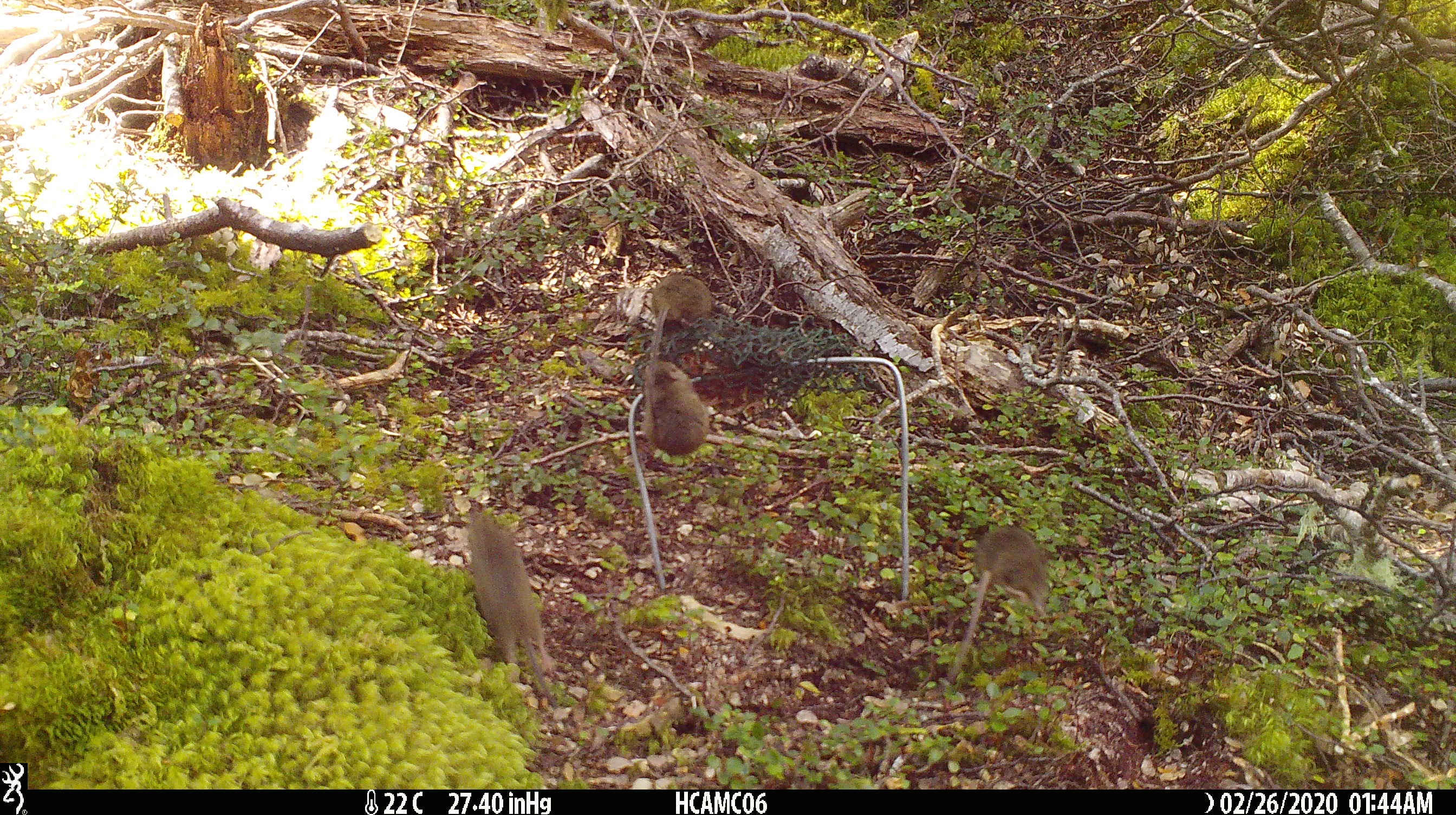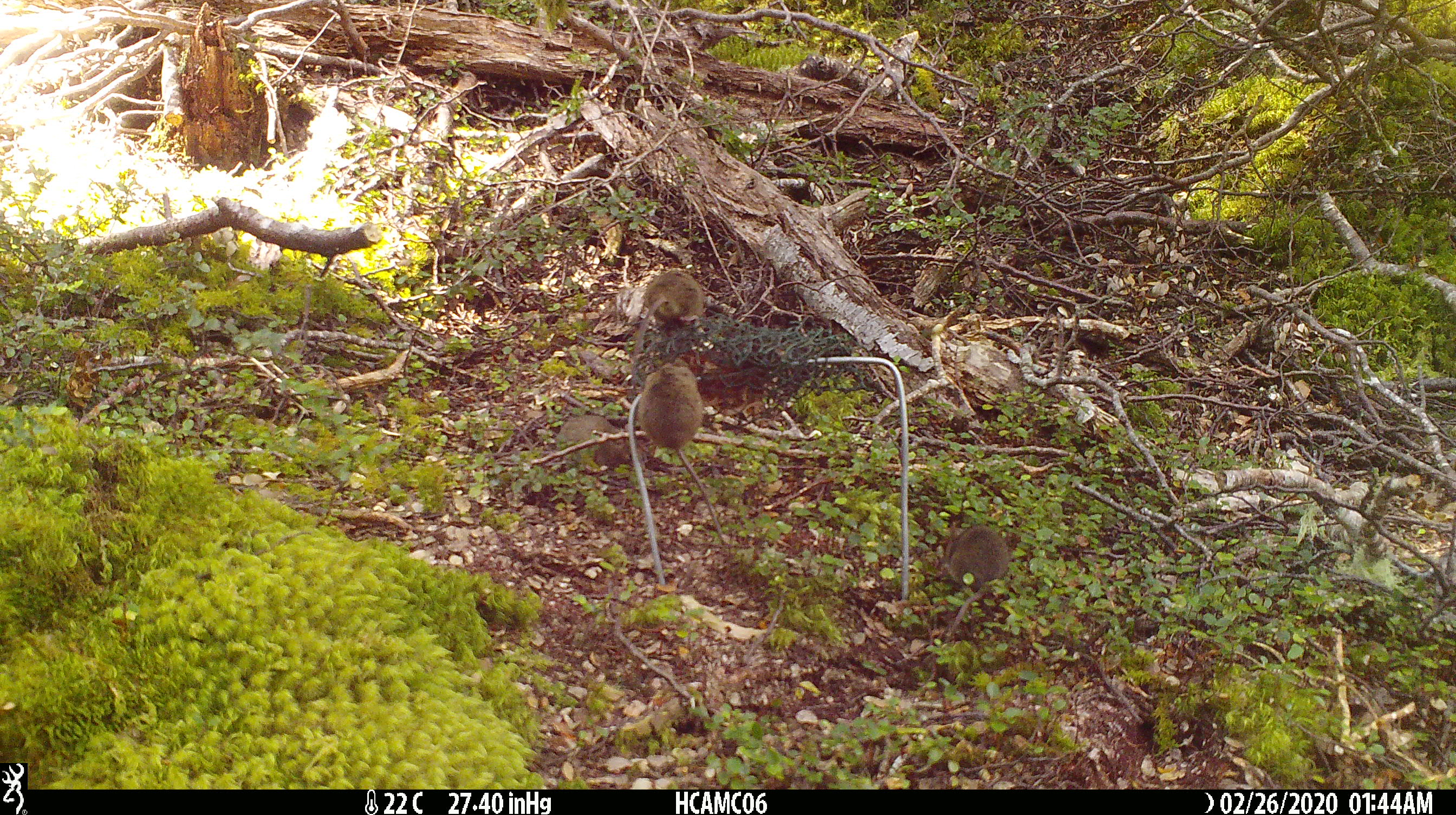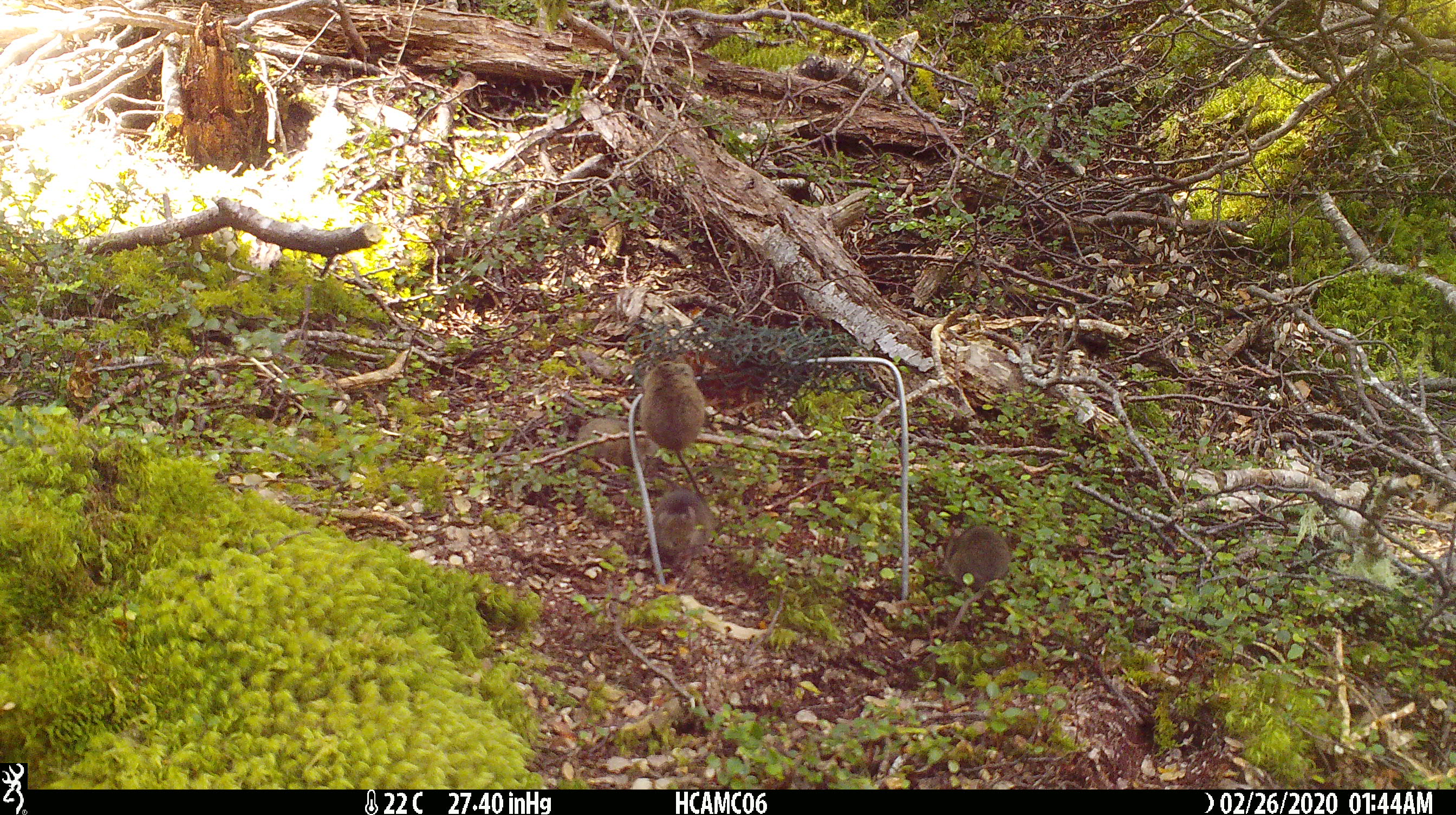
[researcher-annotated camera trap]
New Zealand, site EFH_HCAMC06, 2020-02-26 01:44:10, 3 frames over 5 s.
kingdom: Animalia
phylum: Chordata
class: Mammalia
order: Rodentia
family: Muridae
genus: Mus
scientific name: Mus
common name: mouse